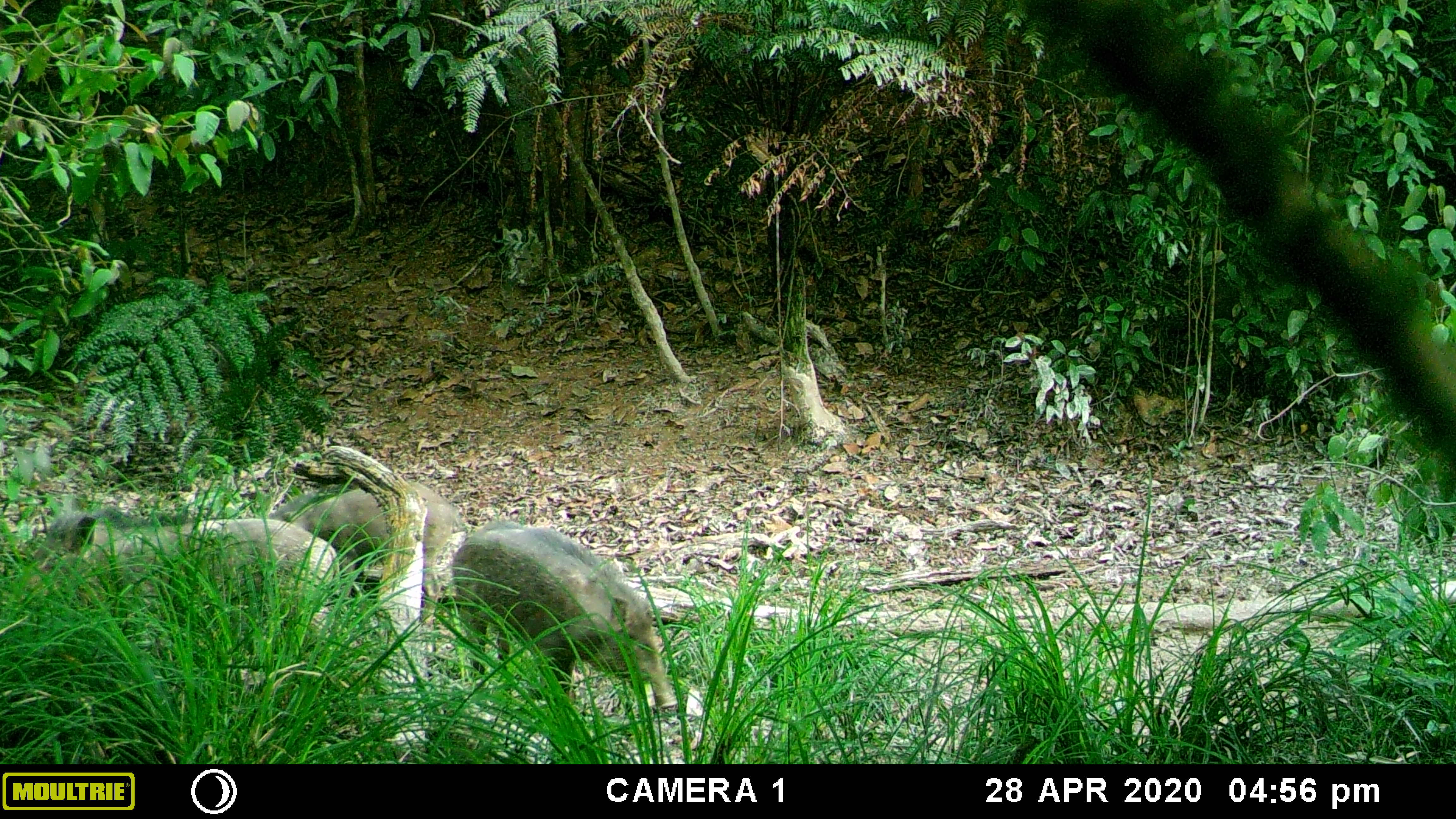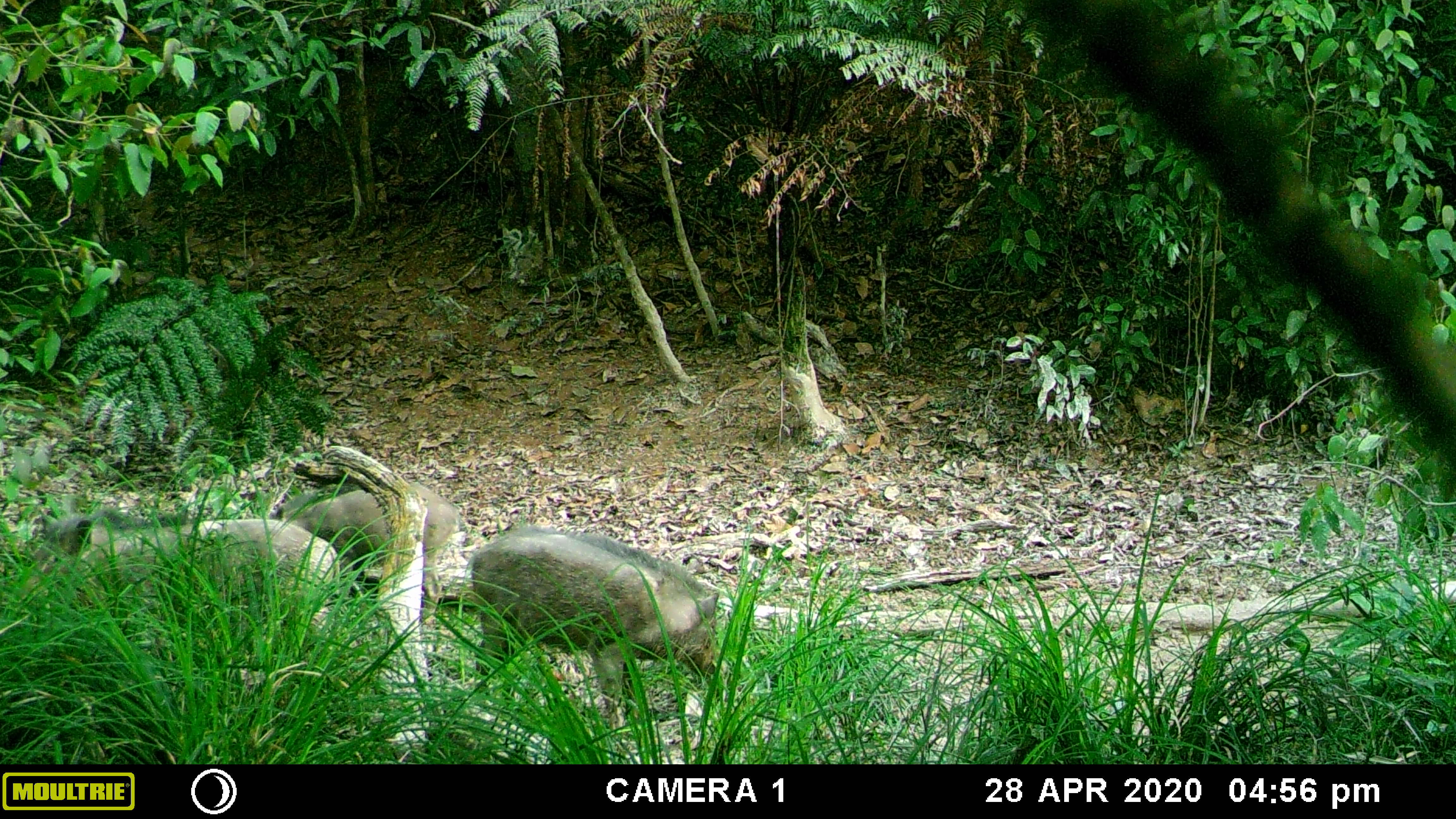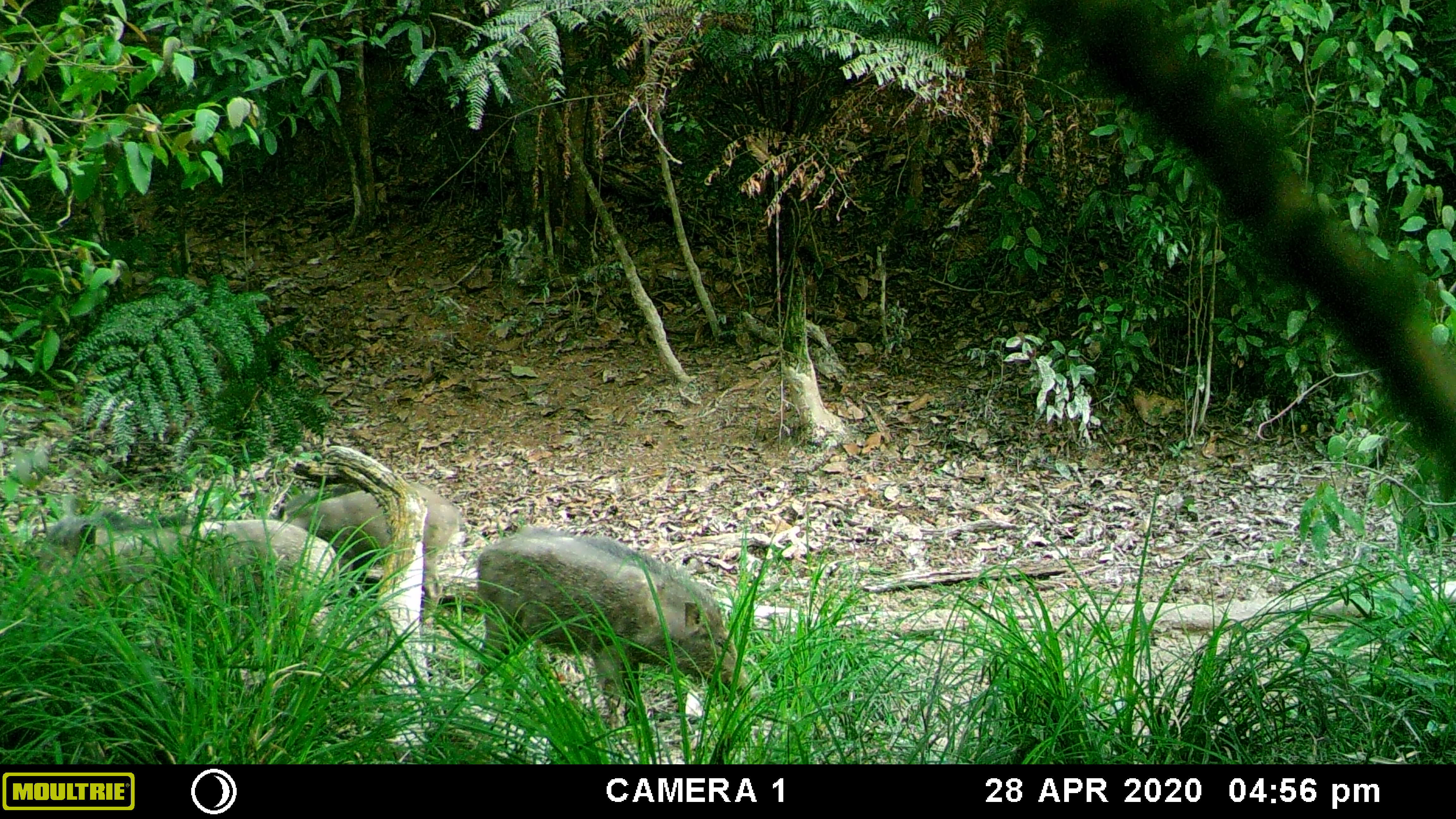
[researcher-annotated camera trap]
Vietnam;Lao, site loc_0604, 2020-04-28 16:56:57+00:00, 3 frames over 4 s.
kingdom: Animalia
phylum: Chordata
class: Mammalia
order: Artiodactyla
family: Suidae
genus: Sus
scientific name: Sus scrofa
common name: eurasian wild pig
Eurasian wild pig (Sus scrofa). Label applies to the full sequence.